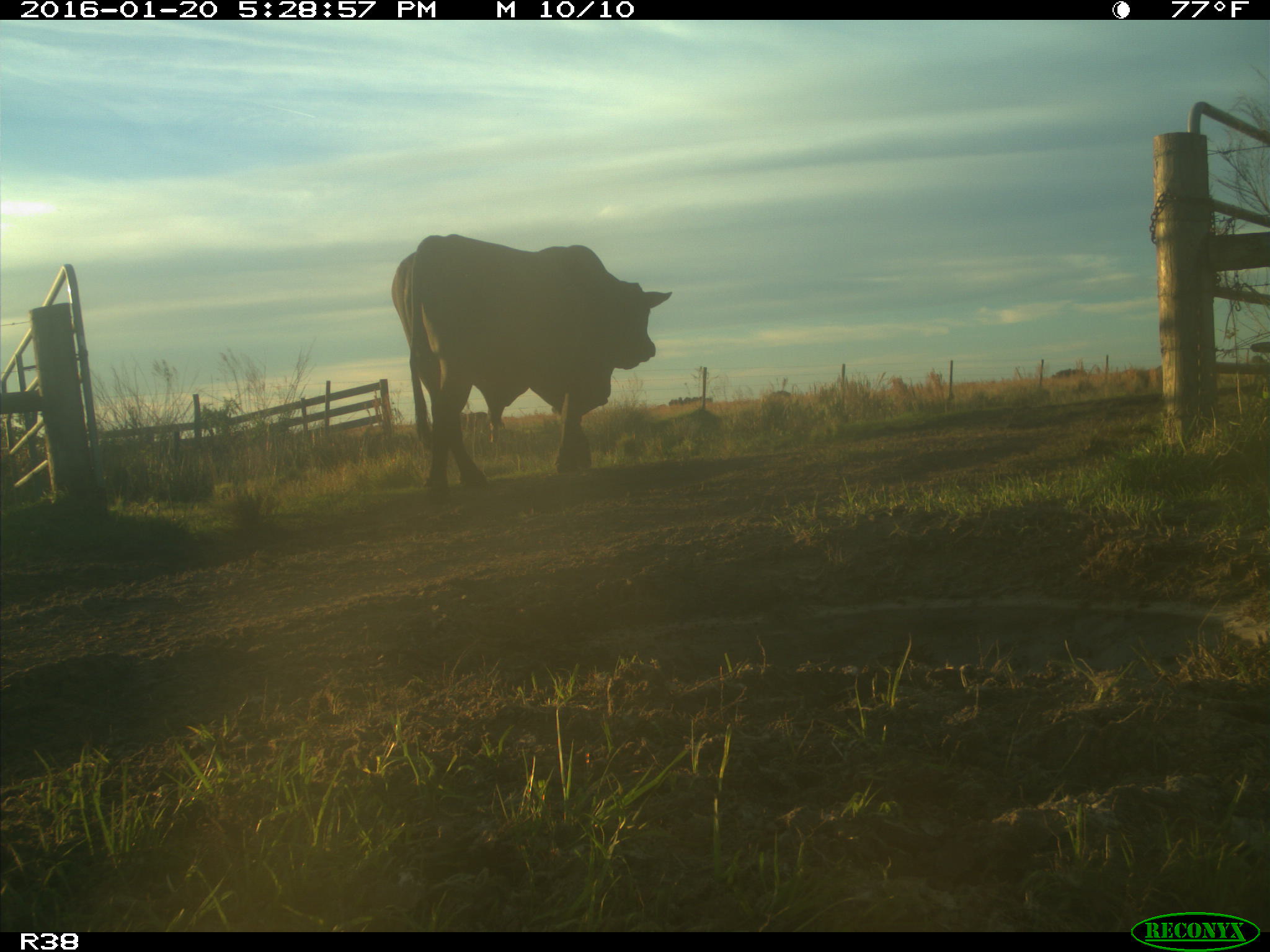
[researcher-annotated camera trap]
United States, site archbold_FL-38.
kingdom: Animalia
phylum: Chordata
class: Mammalia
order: Artiodactyla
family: Bovidae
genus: Bos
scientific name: Bos taurus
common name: domestic cow